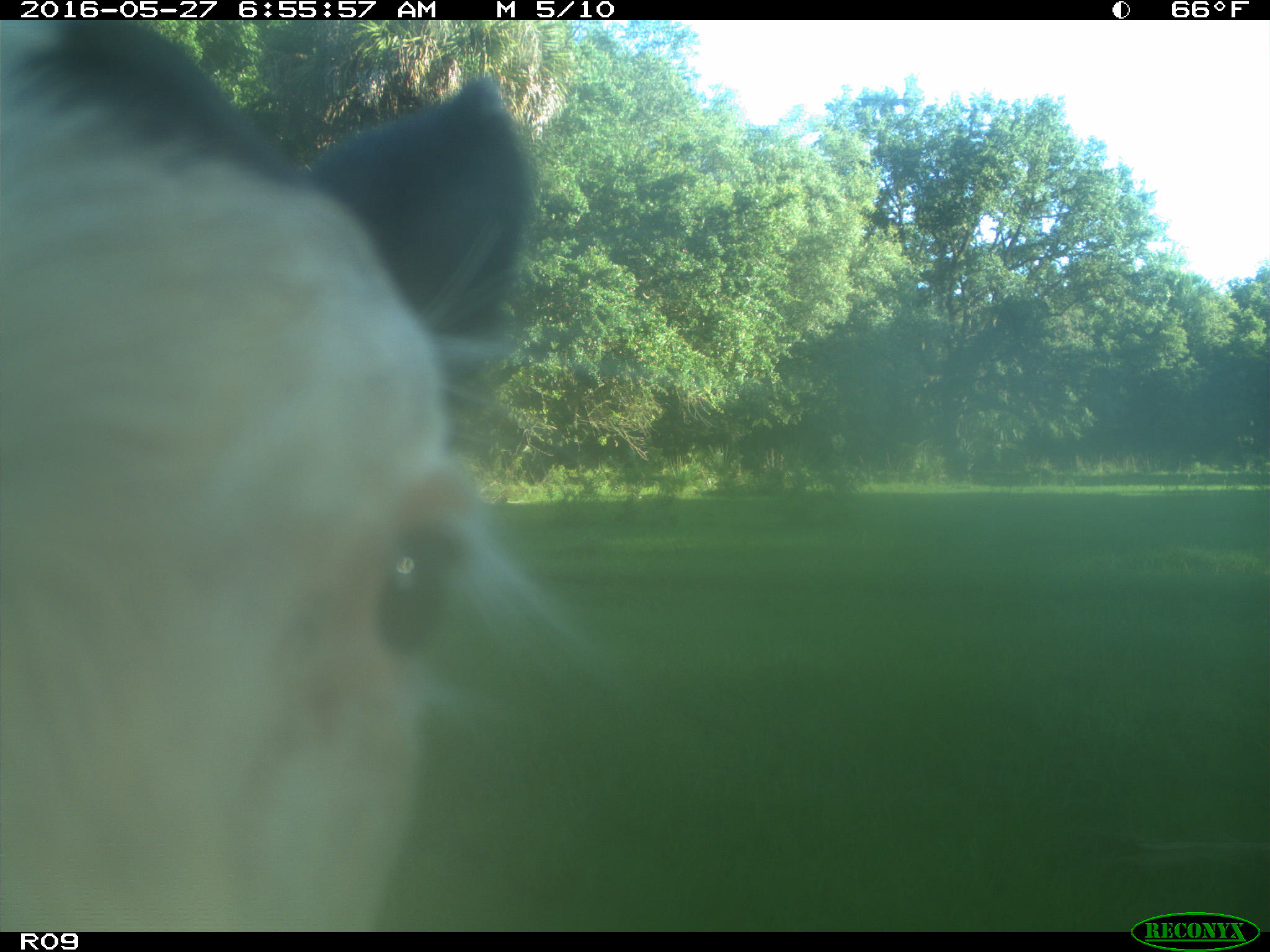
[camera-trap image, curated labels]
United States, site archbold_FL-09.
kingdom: Animalia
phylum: Chordata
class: Mammalia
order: Artiodactyla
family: Bovidae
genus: Bos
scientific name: Bos taurus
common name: domestic cow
Bos taurus (domestic cow).